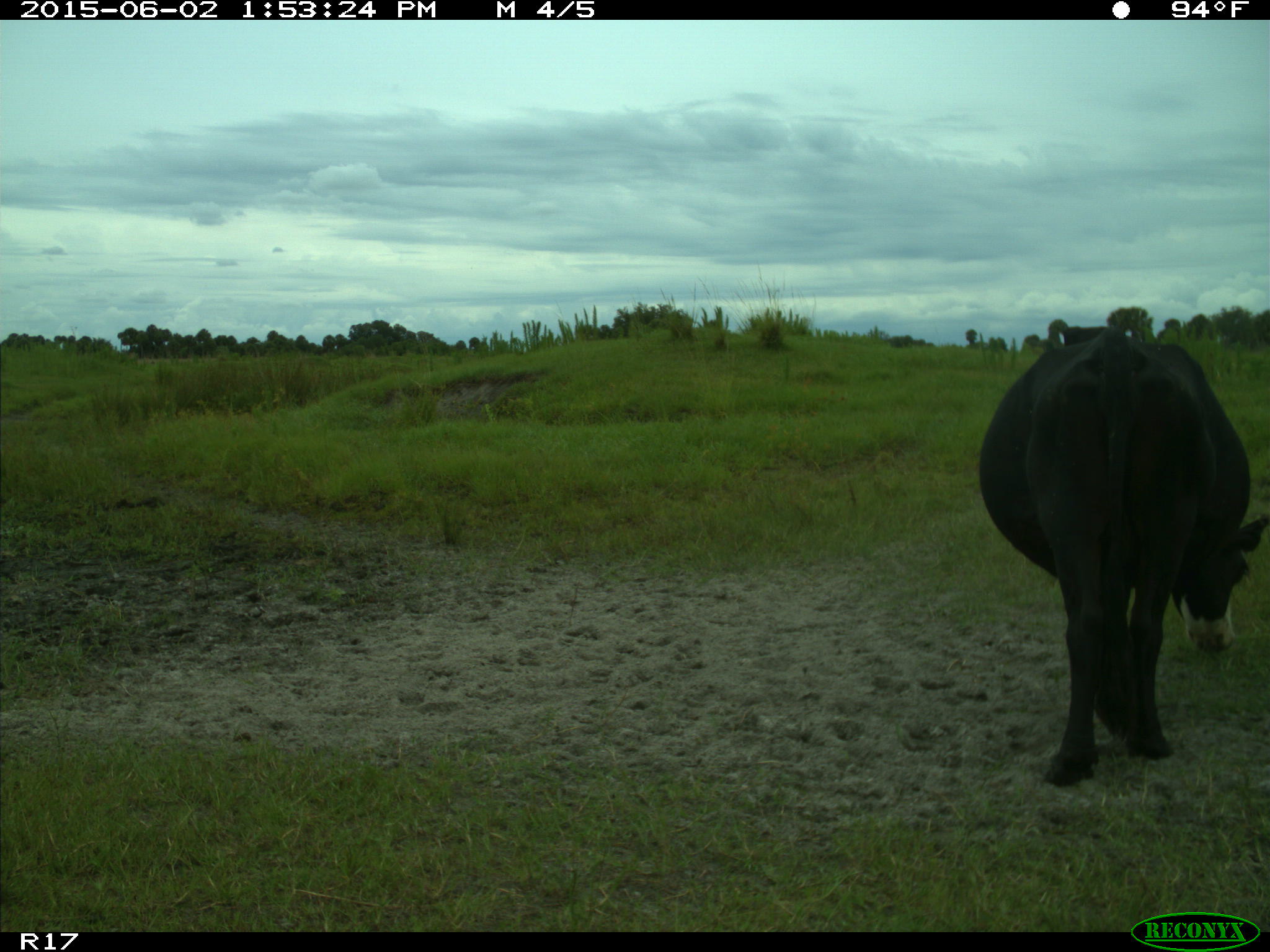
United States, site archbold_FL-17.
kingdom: Animalia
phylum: Chordata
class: Mammalia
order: Artiodactyla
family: Bovidae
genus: Bos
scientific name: Bos taurus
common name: domestic cow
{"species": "Bos taurus (domestic cow)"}